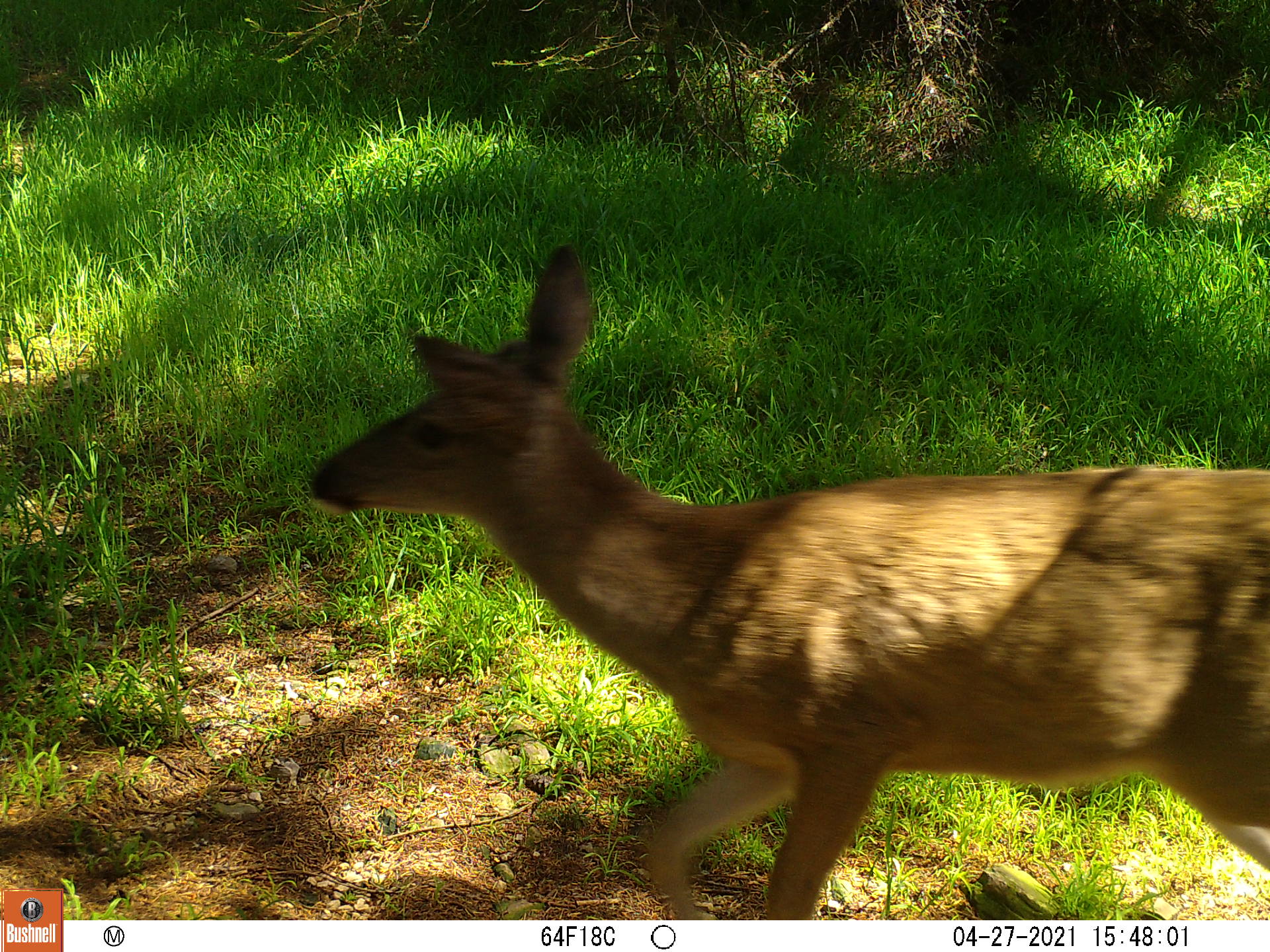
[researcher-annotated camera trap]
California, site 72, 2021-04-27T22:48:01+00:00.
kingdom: Animalia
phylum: Chordata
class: Mammalia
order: Artiodactyla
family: Cervidae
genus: Odocoileus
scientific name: Odocoileus hemionus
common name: mule deer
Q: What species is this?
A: Mule deer (Odocoileus hemionus).